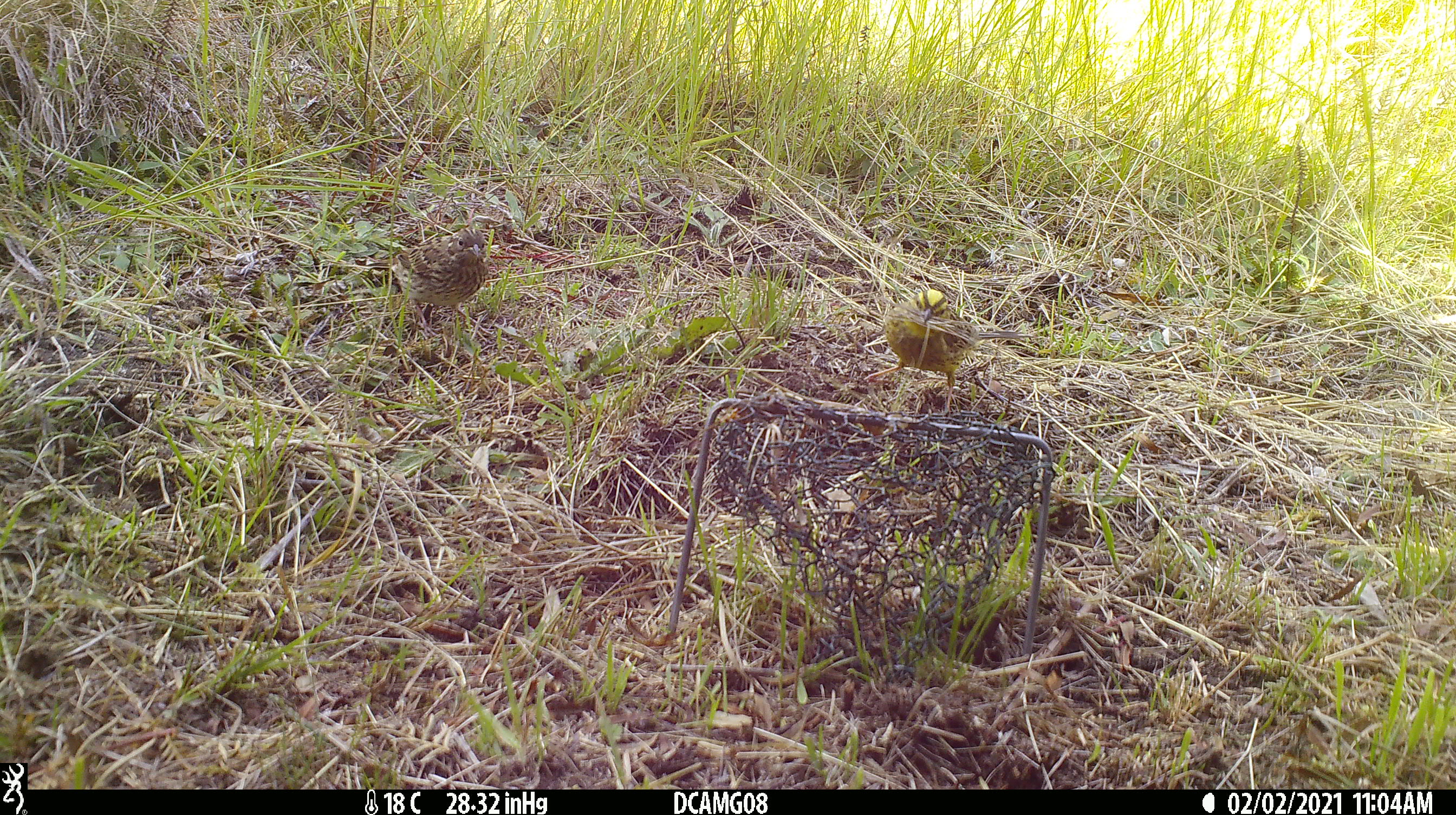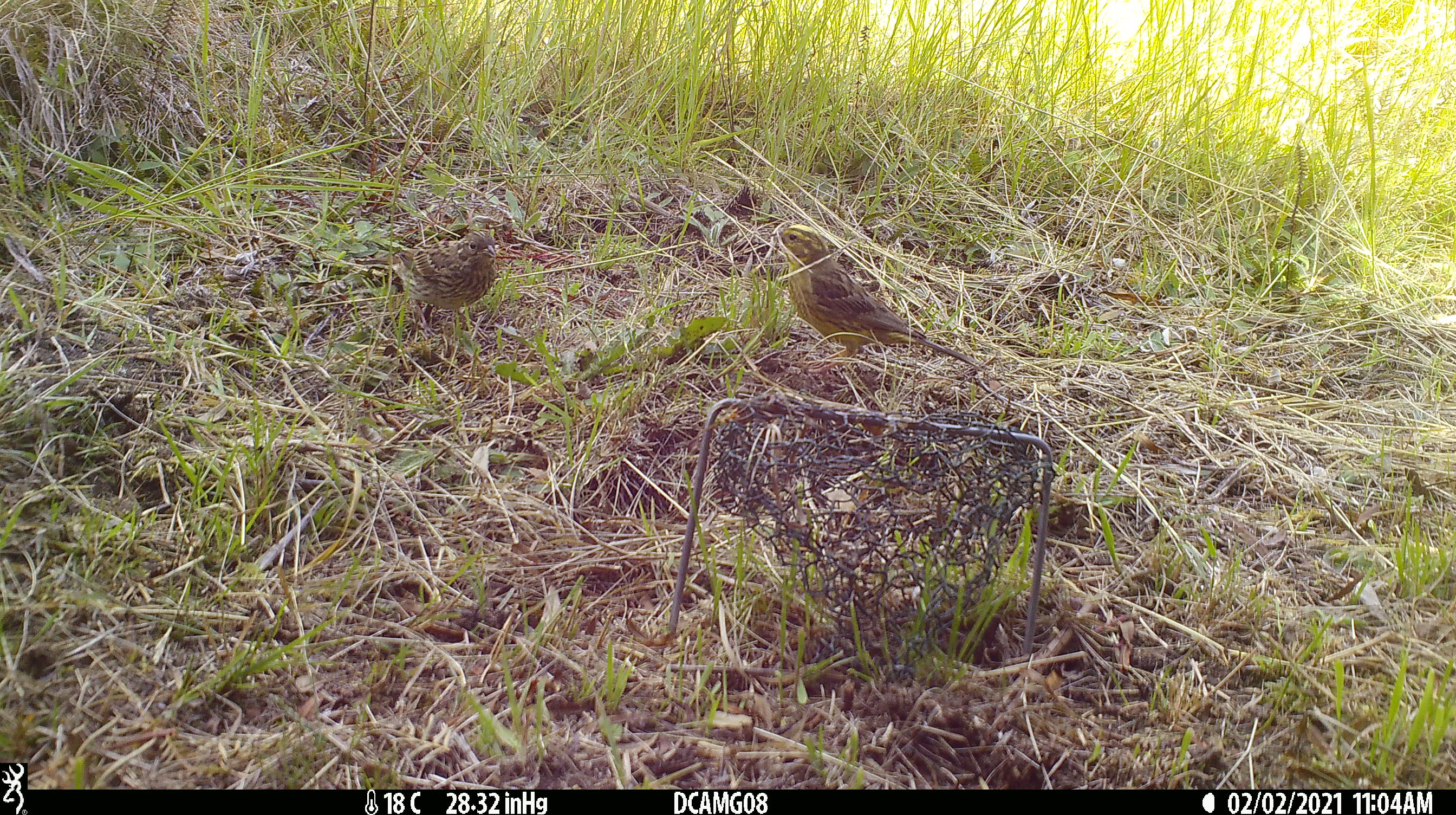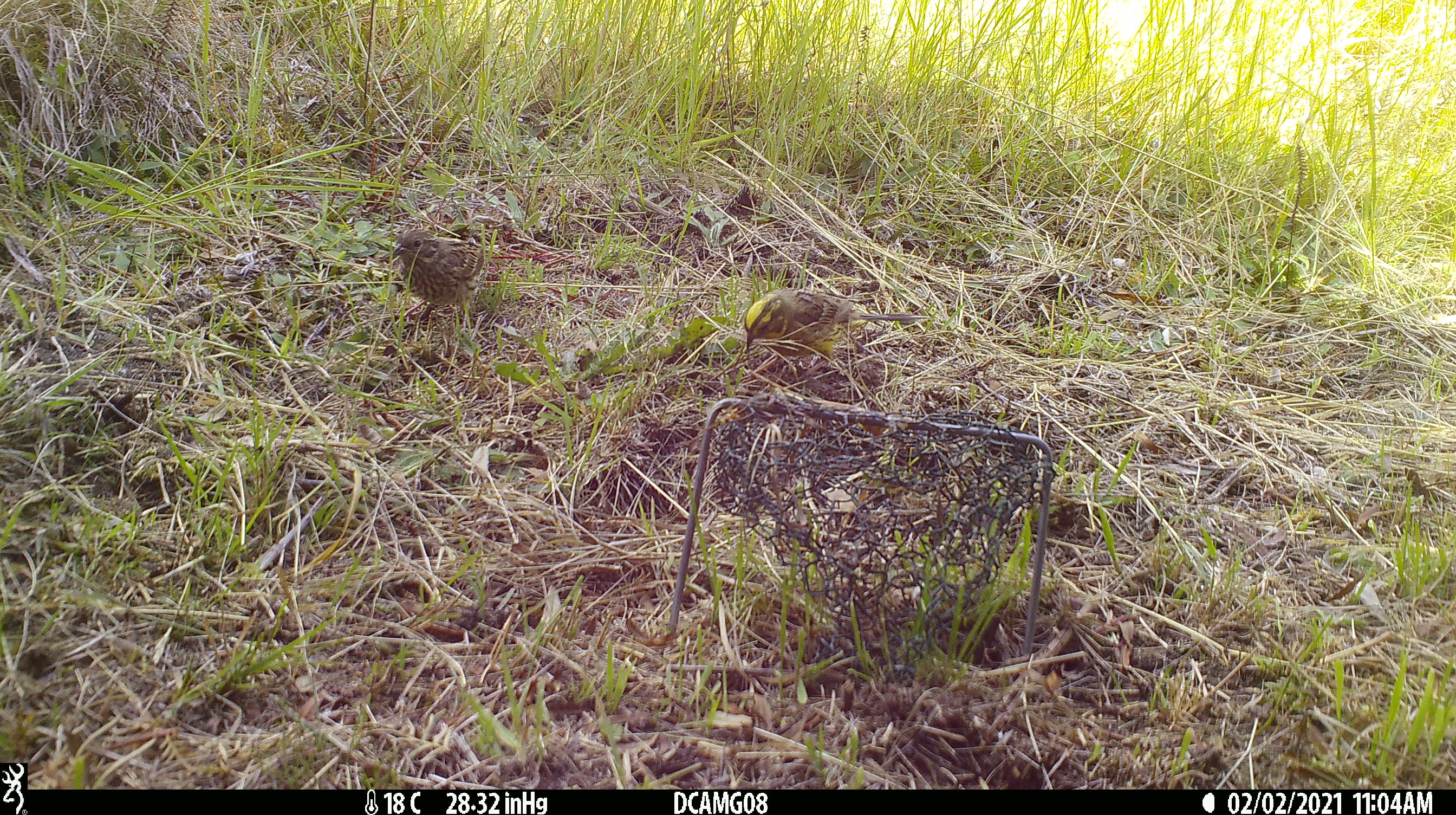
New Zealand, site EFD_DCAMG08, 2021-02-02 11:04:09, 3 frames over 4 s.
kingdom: Animalia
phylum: Chordata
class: Aves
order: Passeriformes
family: Emberizidae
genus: Emberiza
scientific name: Emberiza citrinella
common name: yellowhammer